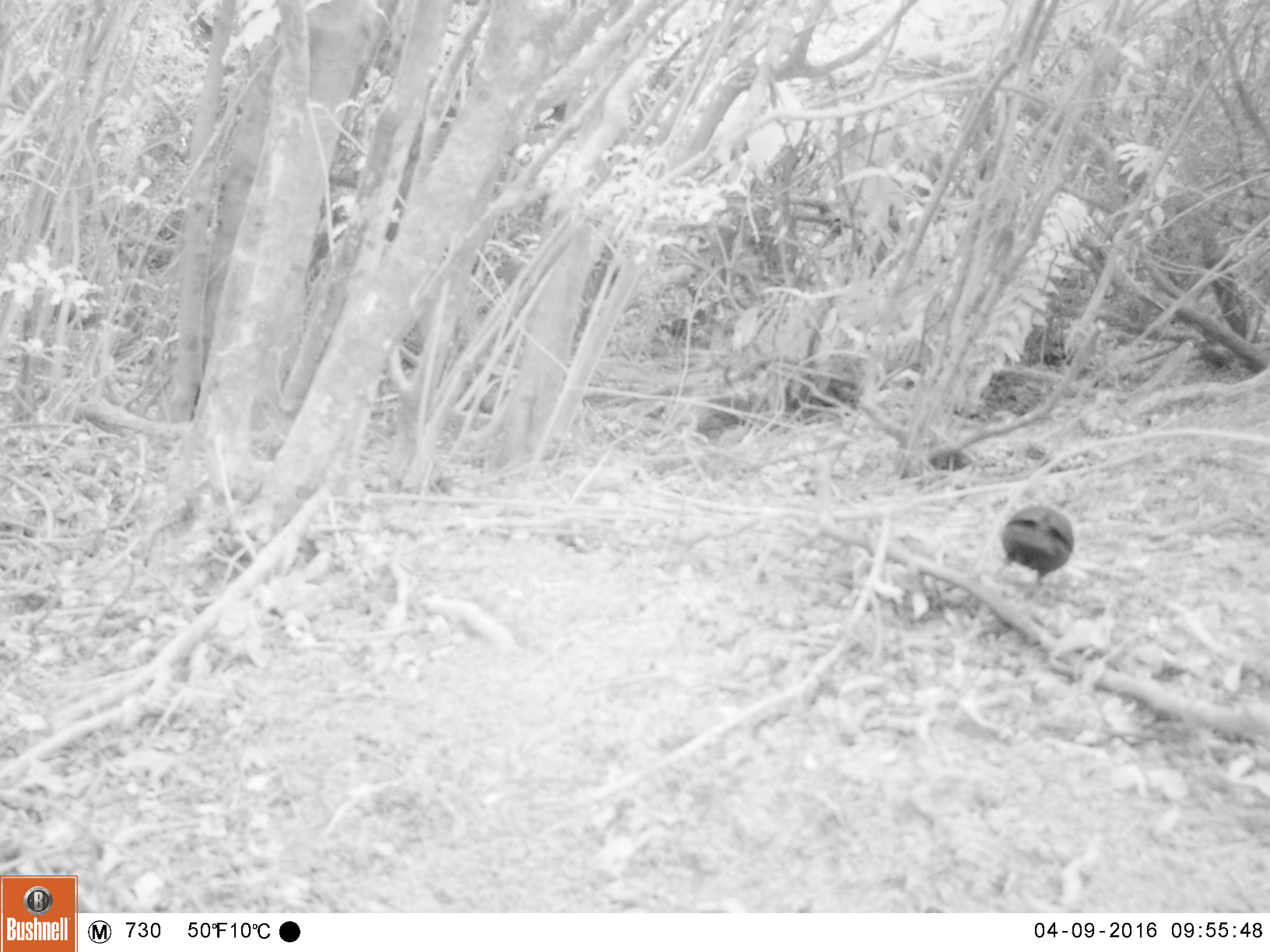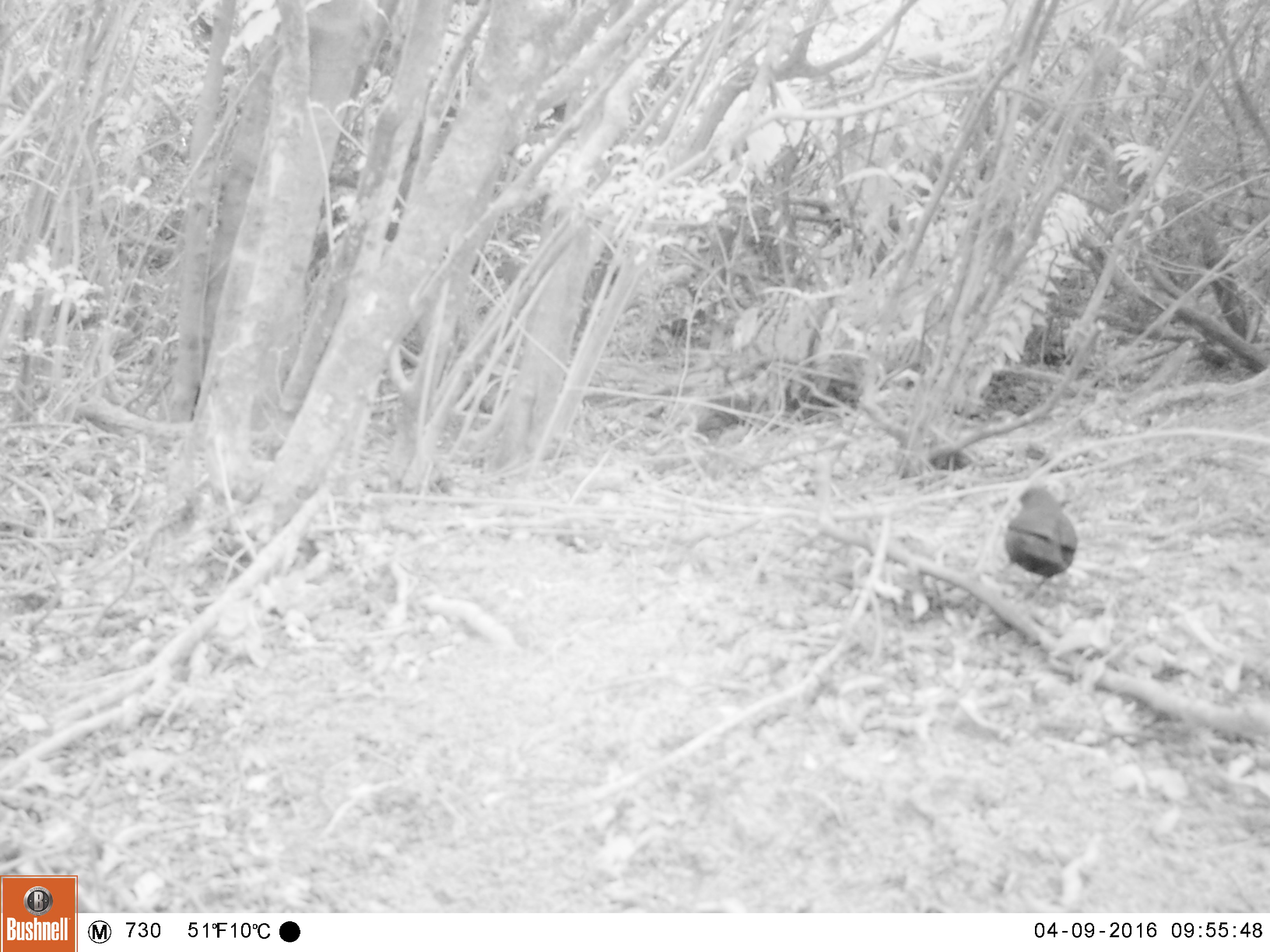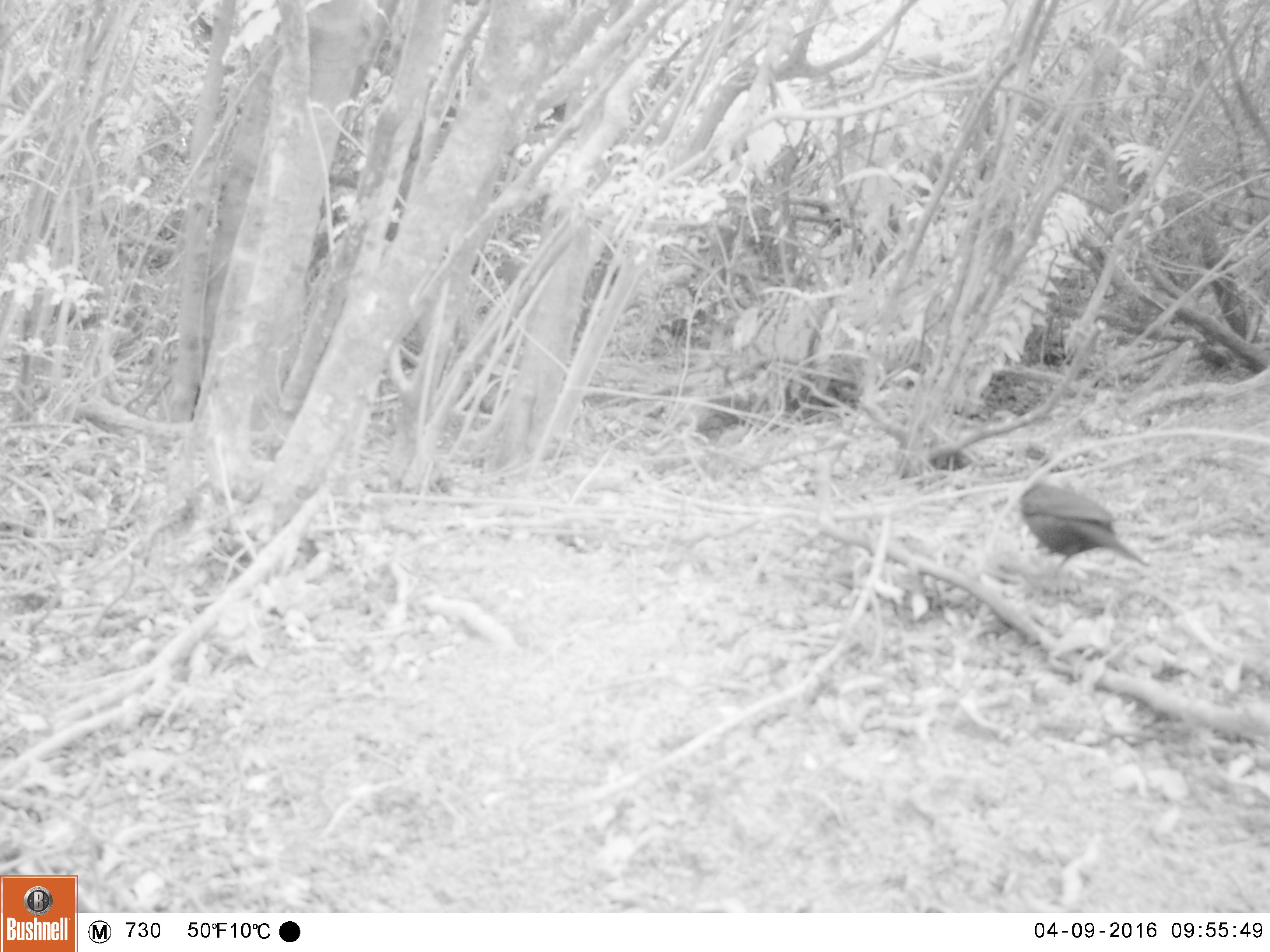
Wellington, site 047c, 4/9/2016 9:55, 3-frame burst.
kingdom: Animalia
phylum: Chordata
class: Aves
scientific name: Aves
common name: bird